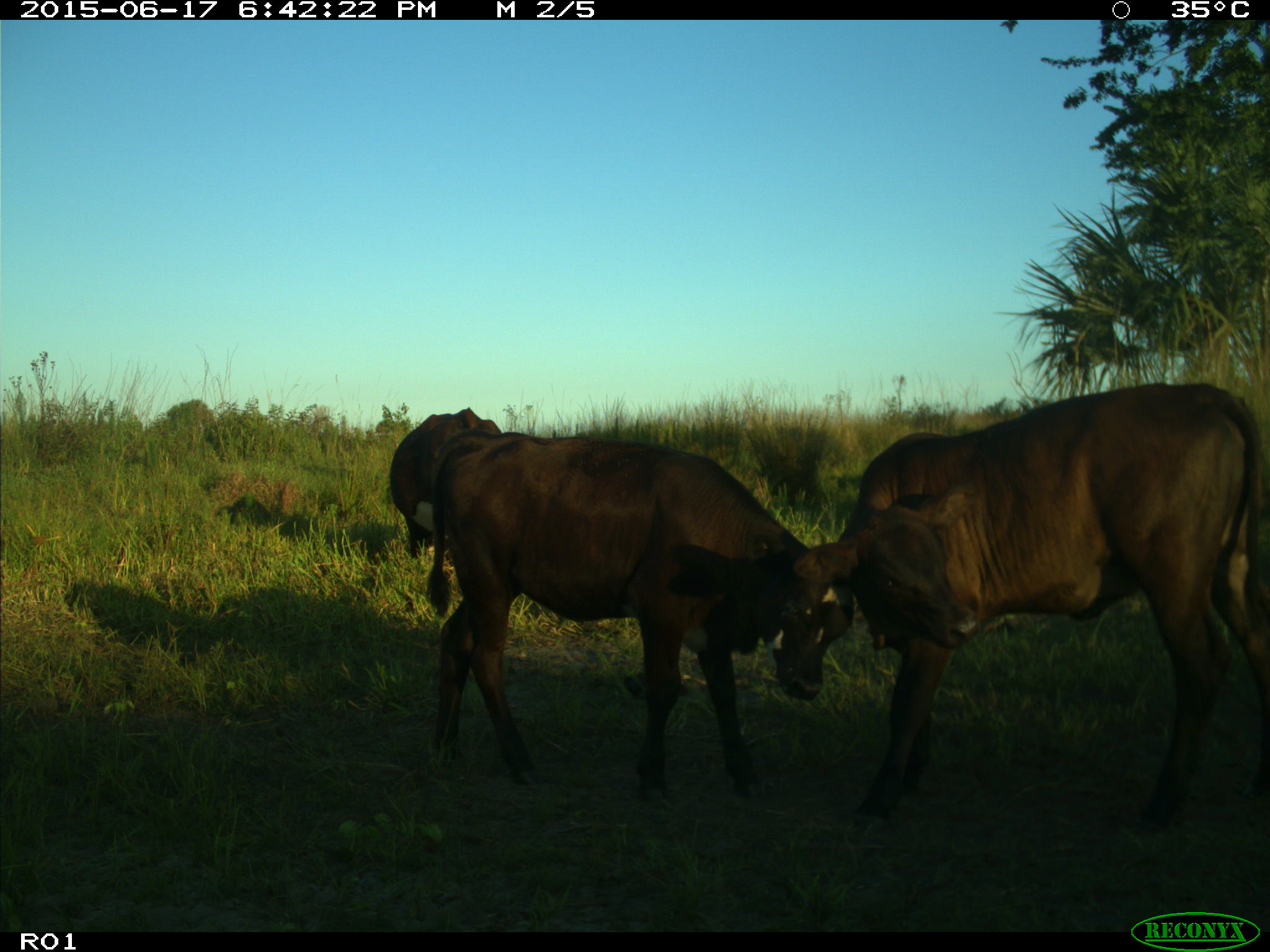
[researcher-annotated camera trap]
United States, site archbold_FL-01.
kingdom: Animalia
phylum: Chordata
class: Mammalia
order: Artiodactyla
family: Bovidae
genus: Bos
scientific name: Bos taurus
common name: domestic cow